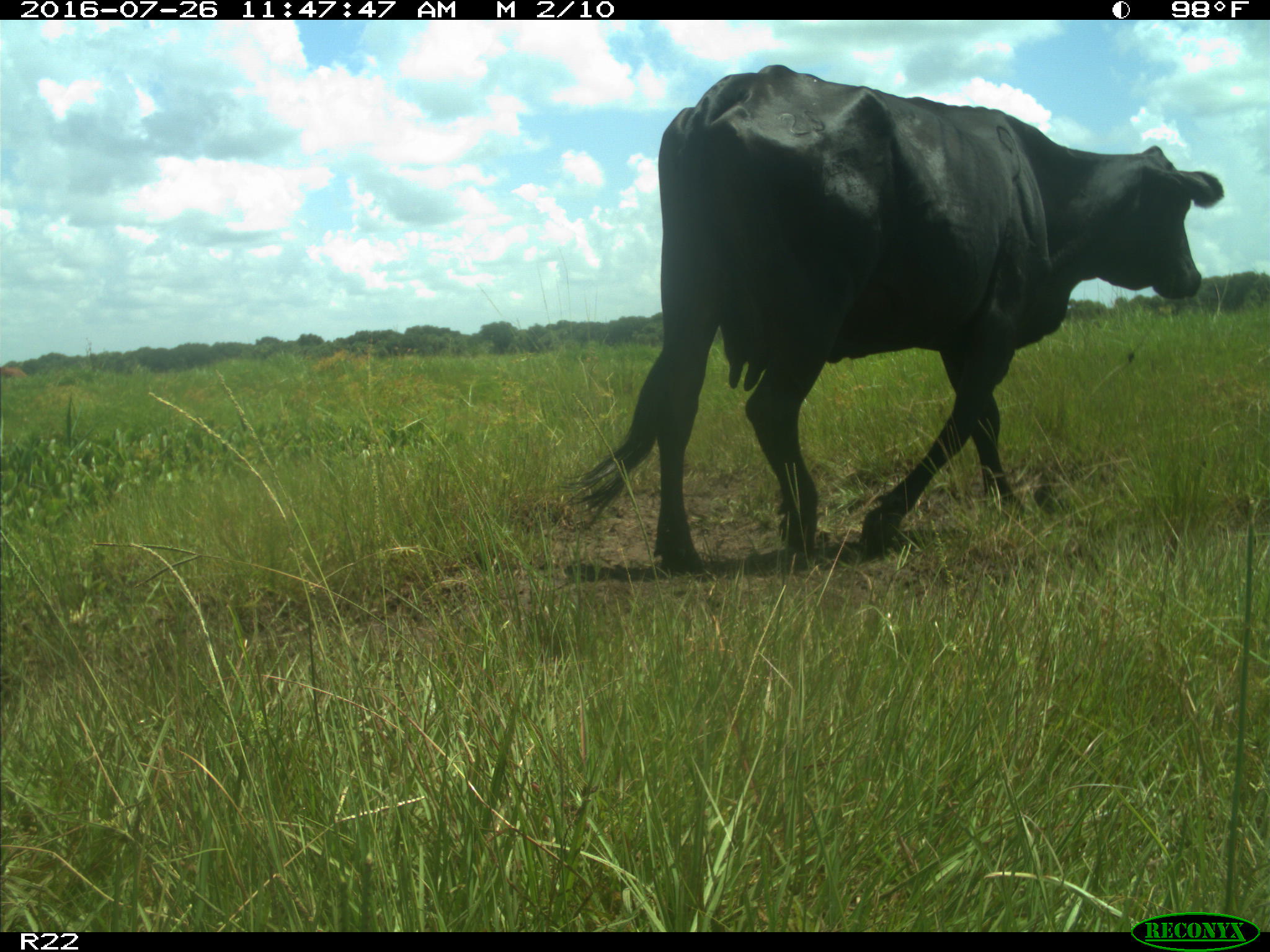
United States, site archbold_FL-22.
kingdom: Animalia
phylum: Chordata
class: Mammalia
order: Artiodactyla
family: Bovidae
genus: Bos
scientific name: Bos taurus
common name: domestic cow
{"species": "Bos taurus (domestic cow)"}